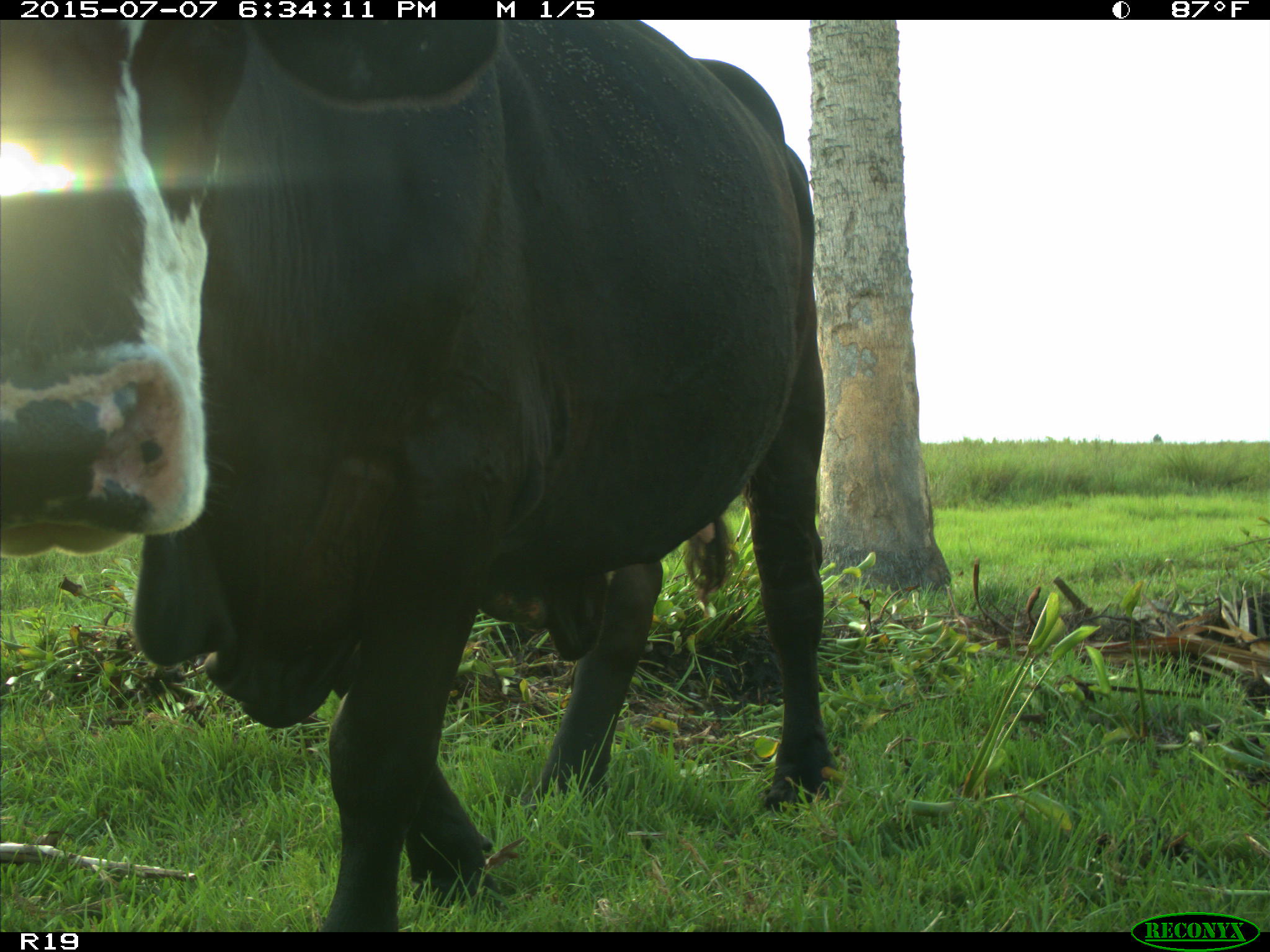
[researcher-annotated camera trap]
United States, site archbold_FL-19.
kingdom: Animalia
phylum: Chordata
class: Mammalia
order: Artiodactyla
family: Bovidae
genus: Bos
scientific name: Bos taurus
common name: domestic cow